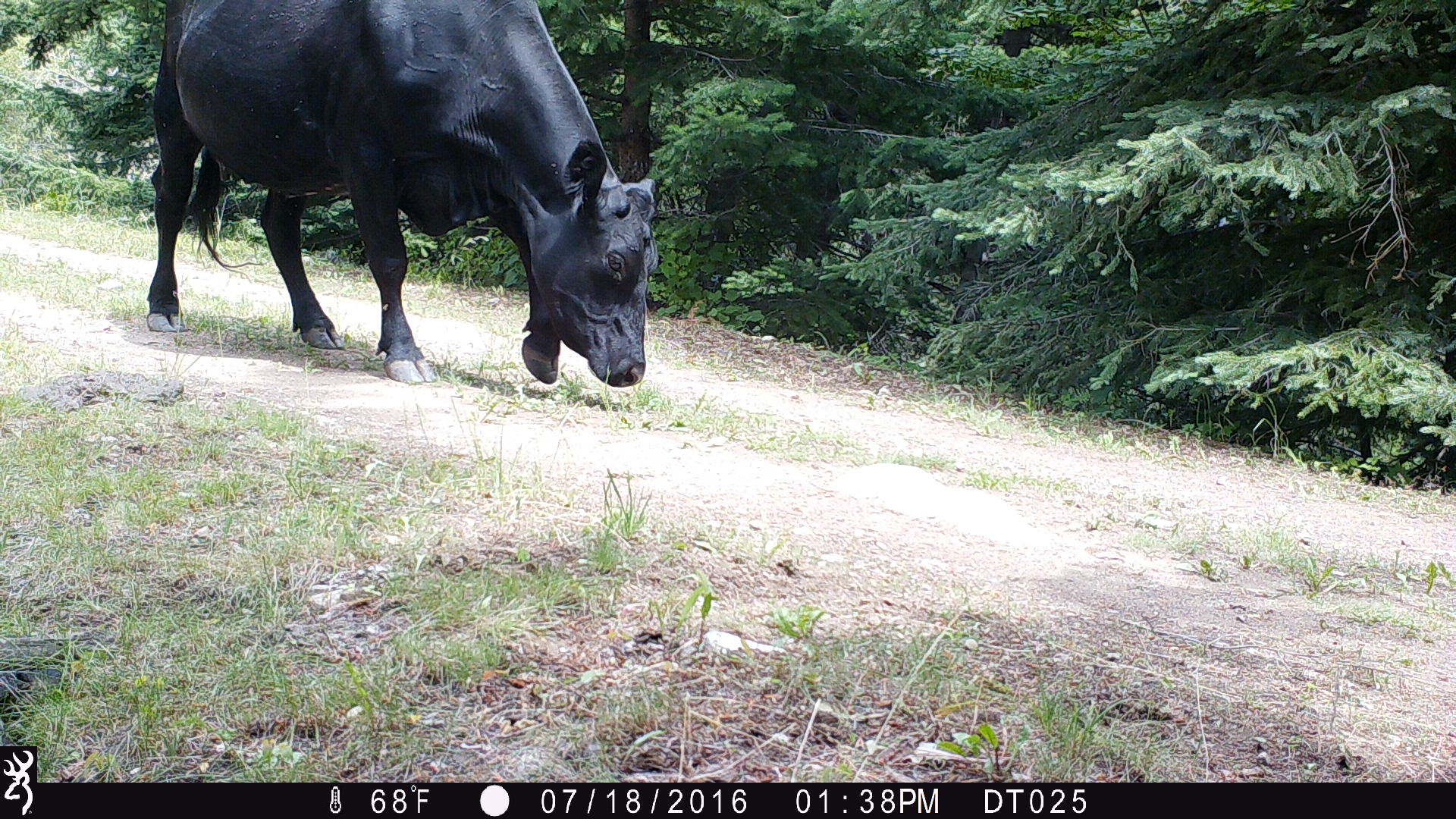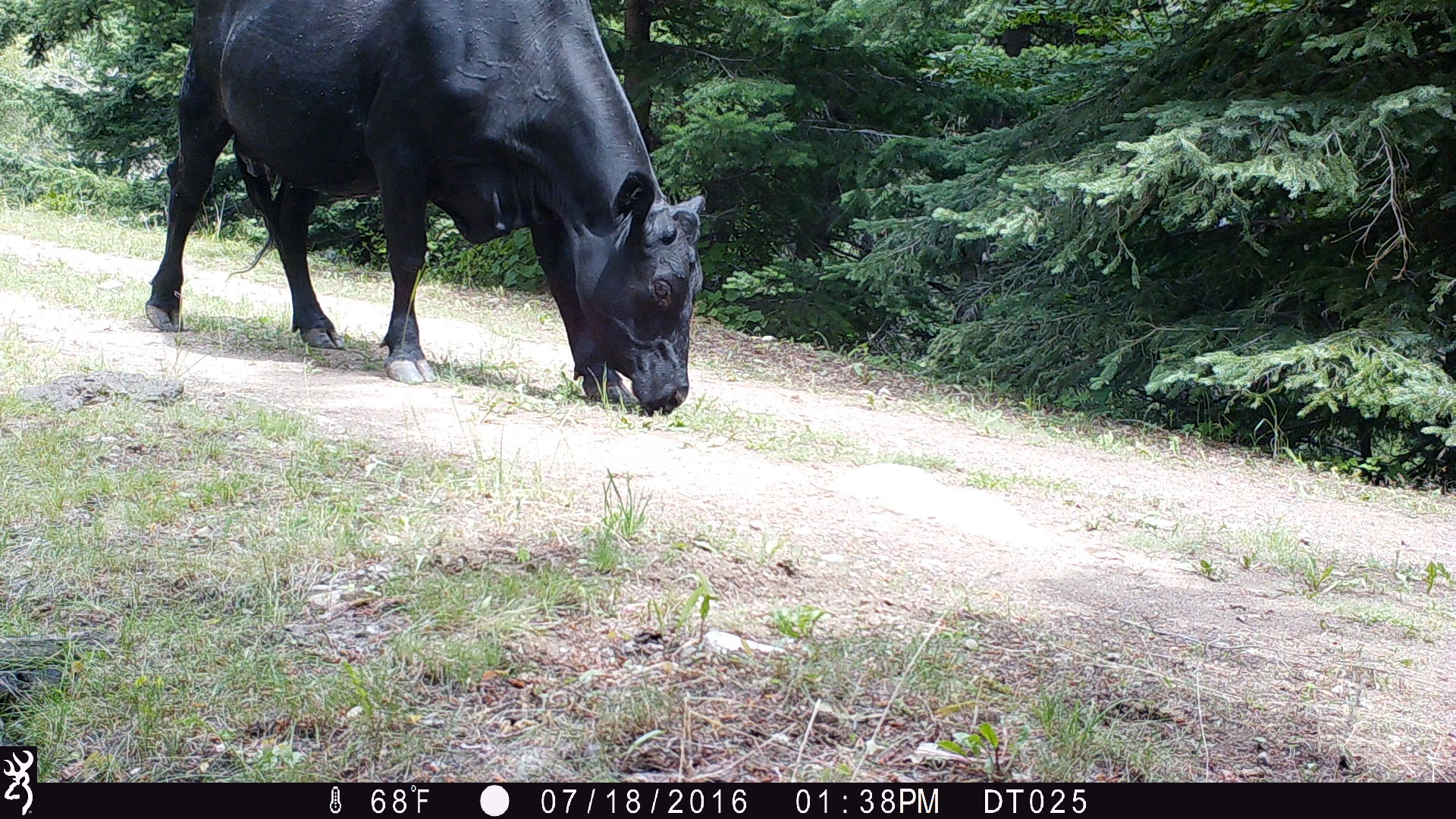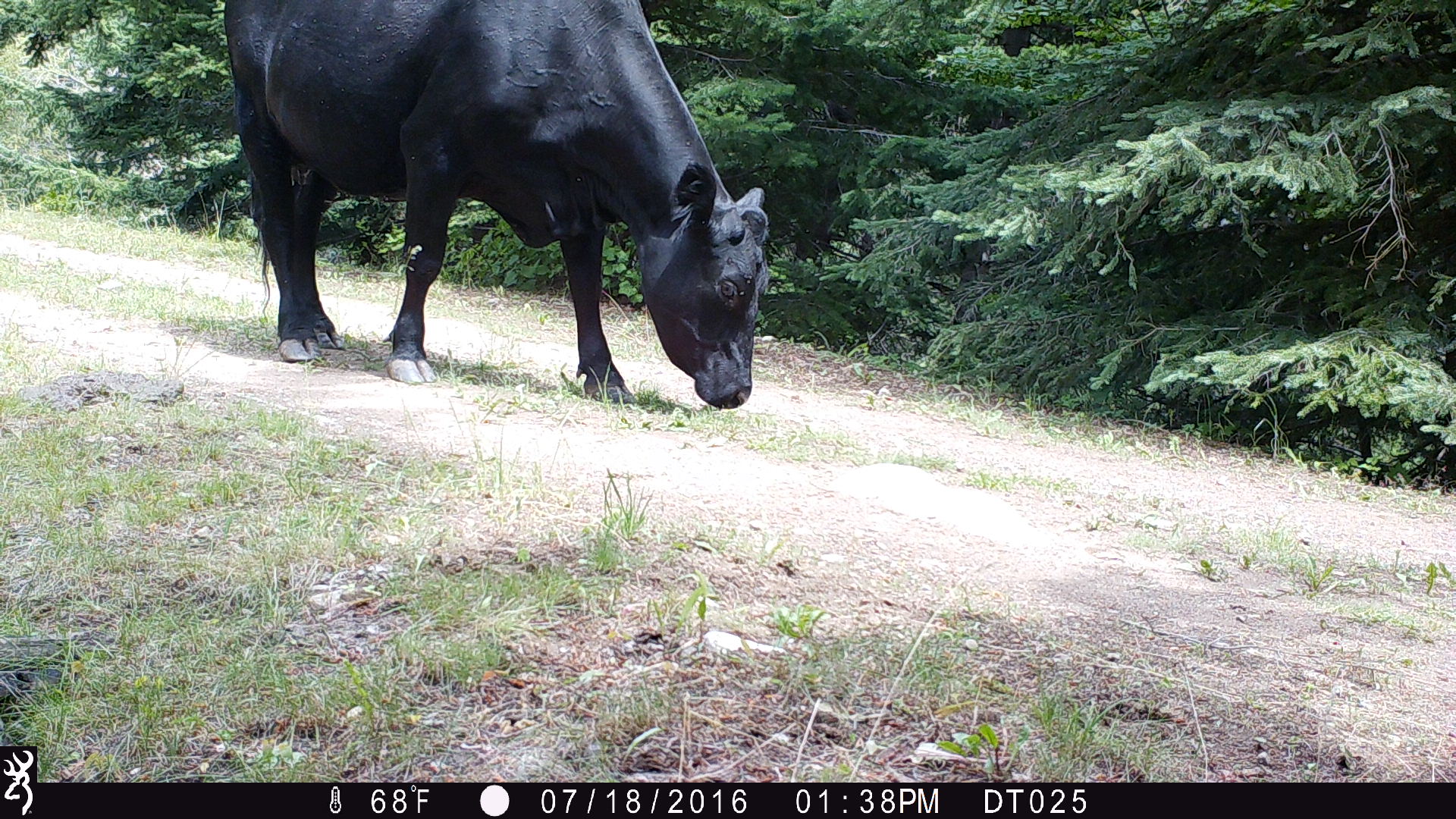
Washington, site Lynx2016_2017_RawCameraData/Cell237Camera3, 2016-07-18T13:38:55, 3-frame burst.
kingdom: Animalia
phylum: Chordata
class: Mammalia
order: Artiodactyla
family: Bovidae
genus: Bos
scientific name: Bos taurus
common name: domestic cattle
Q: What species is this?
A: Domestic cattle (Bos taurus).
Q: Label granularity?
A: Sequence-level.